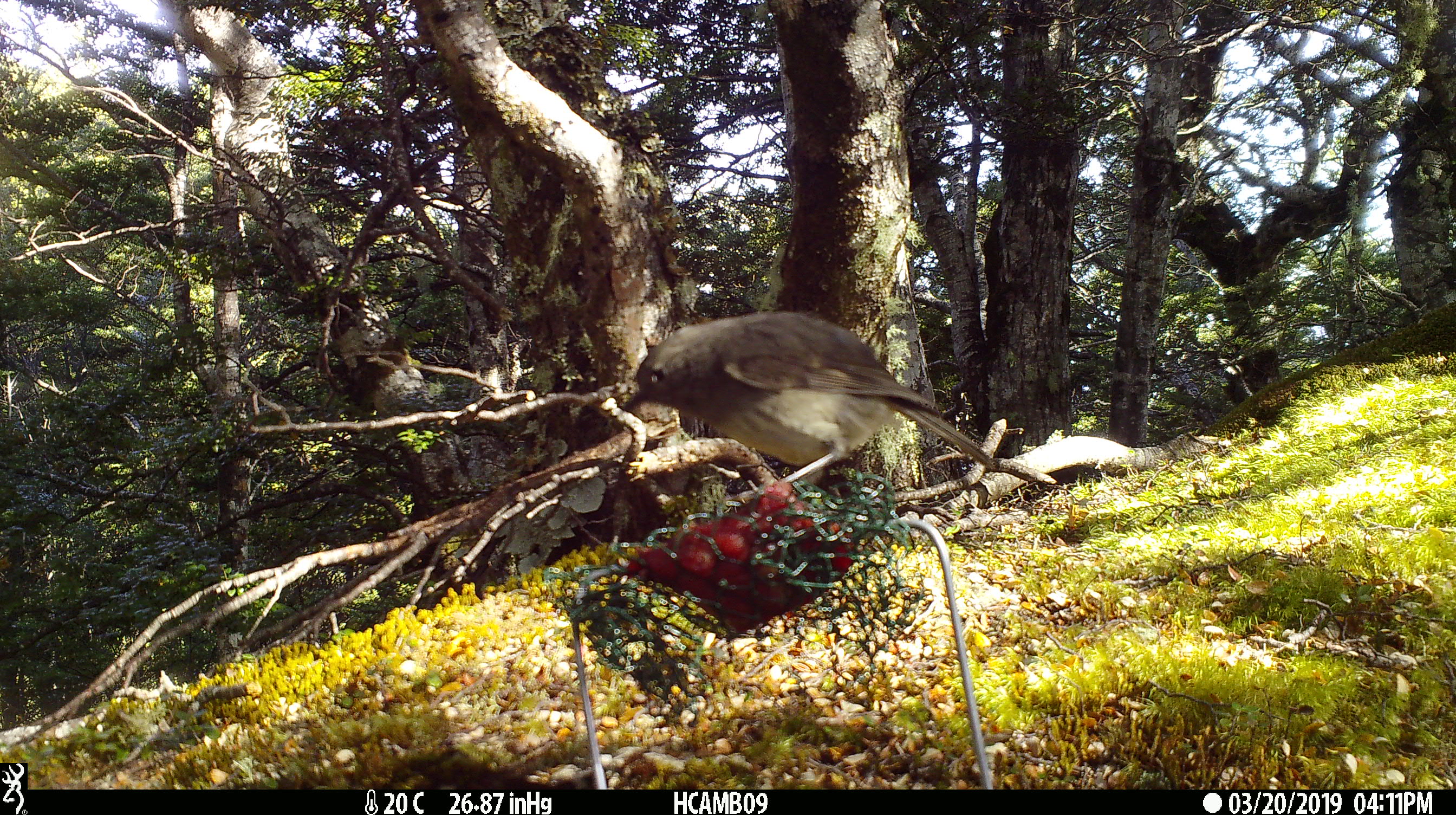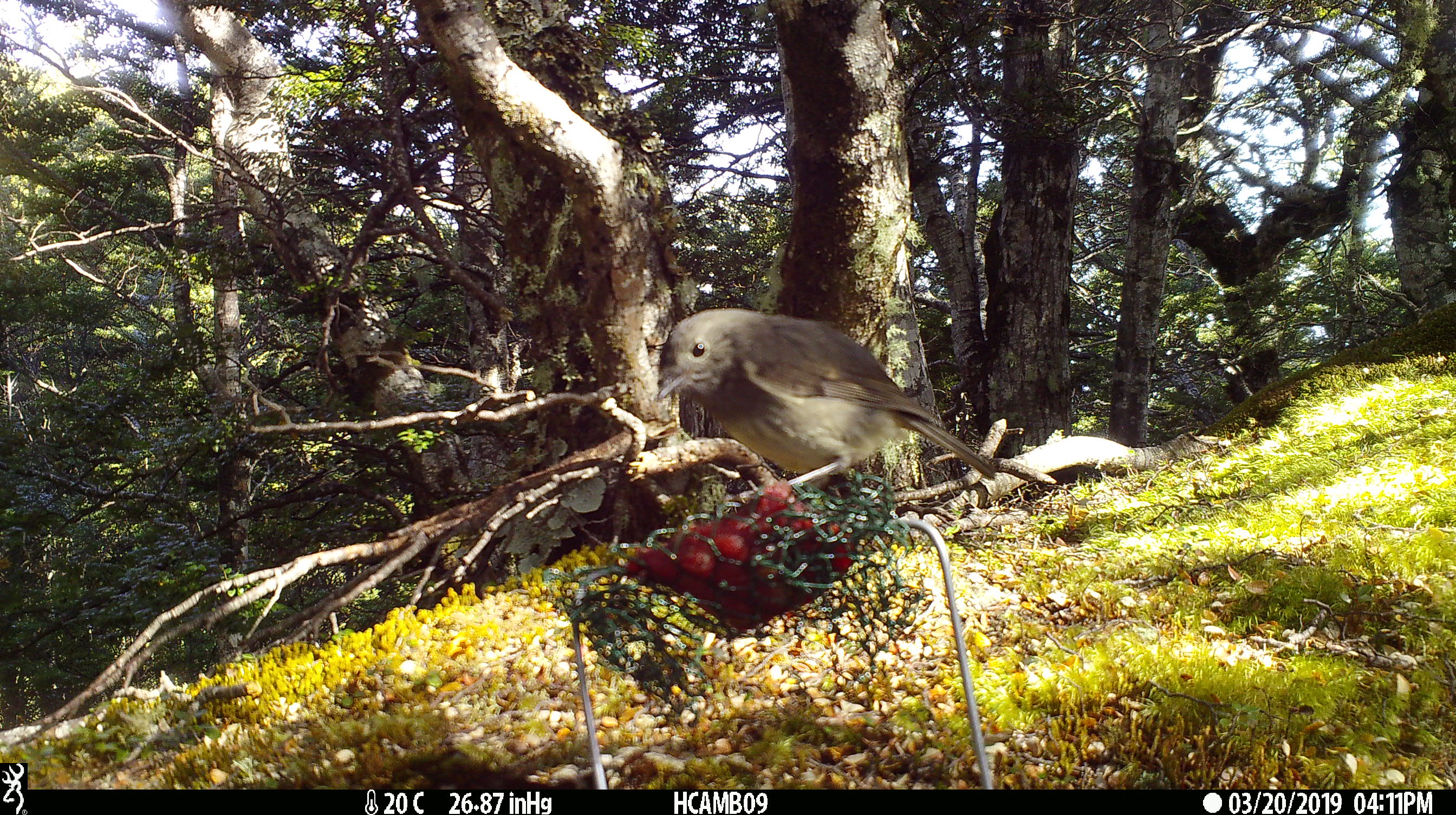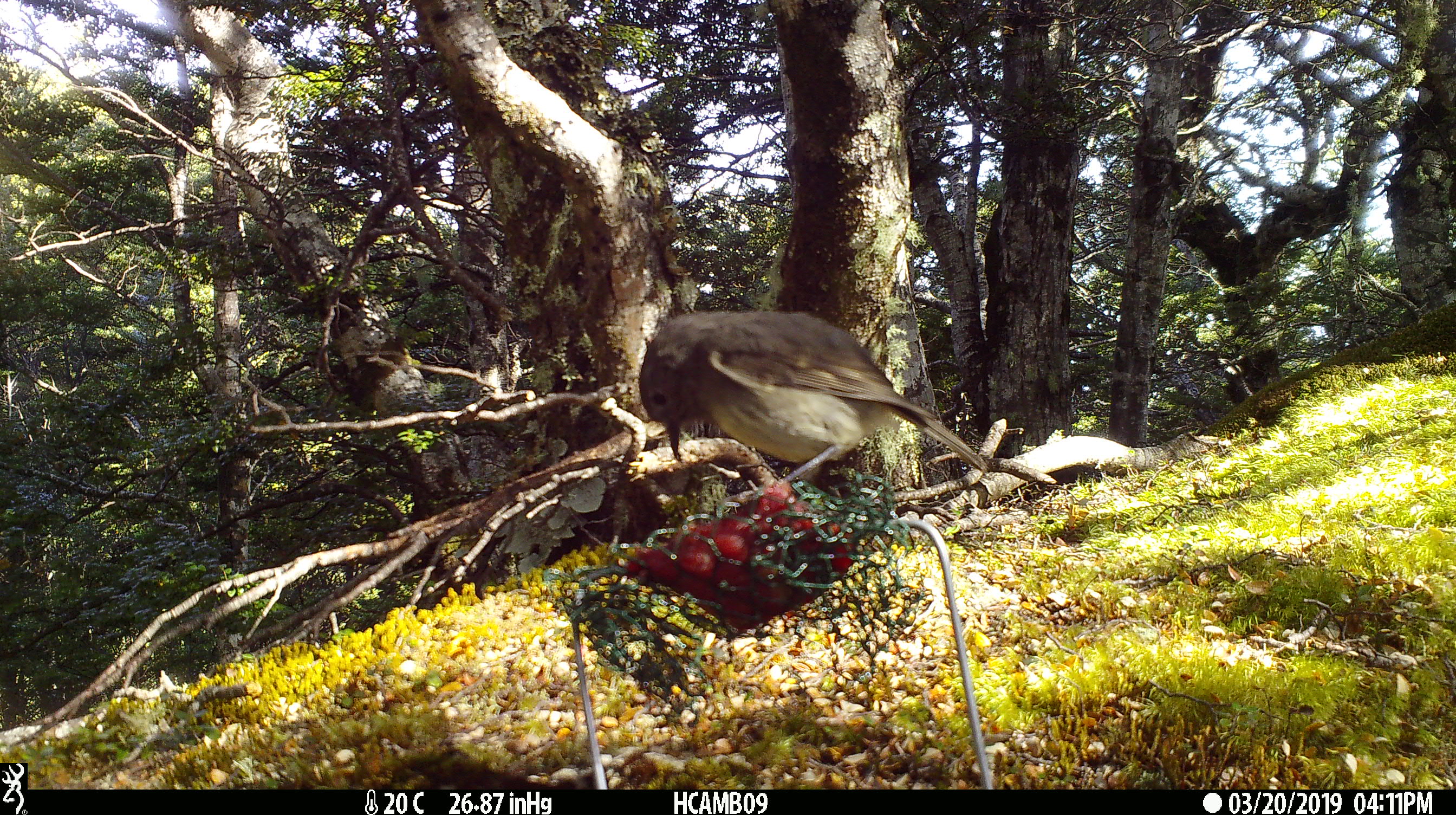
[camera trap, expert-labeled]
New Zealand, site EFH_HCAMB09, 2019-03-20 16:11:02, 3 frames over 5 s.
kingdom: Animalia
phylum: Chordata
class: Aves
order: Passeriformes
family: Petroicidae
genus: Petroica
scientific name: Petroica australis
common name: new zealand robin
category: robin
Robin (new zealand robin) (Petroica australis).